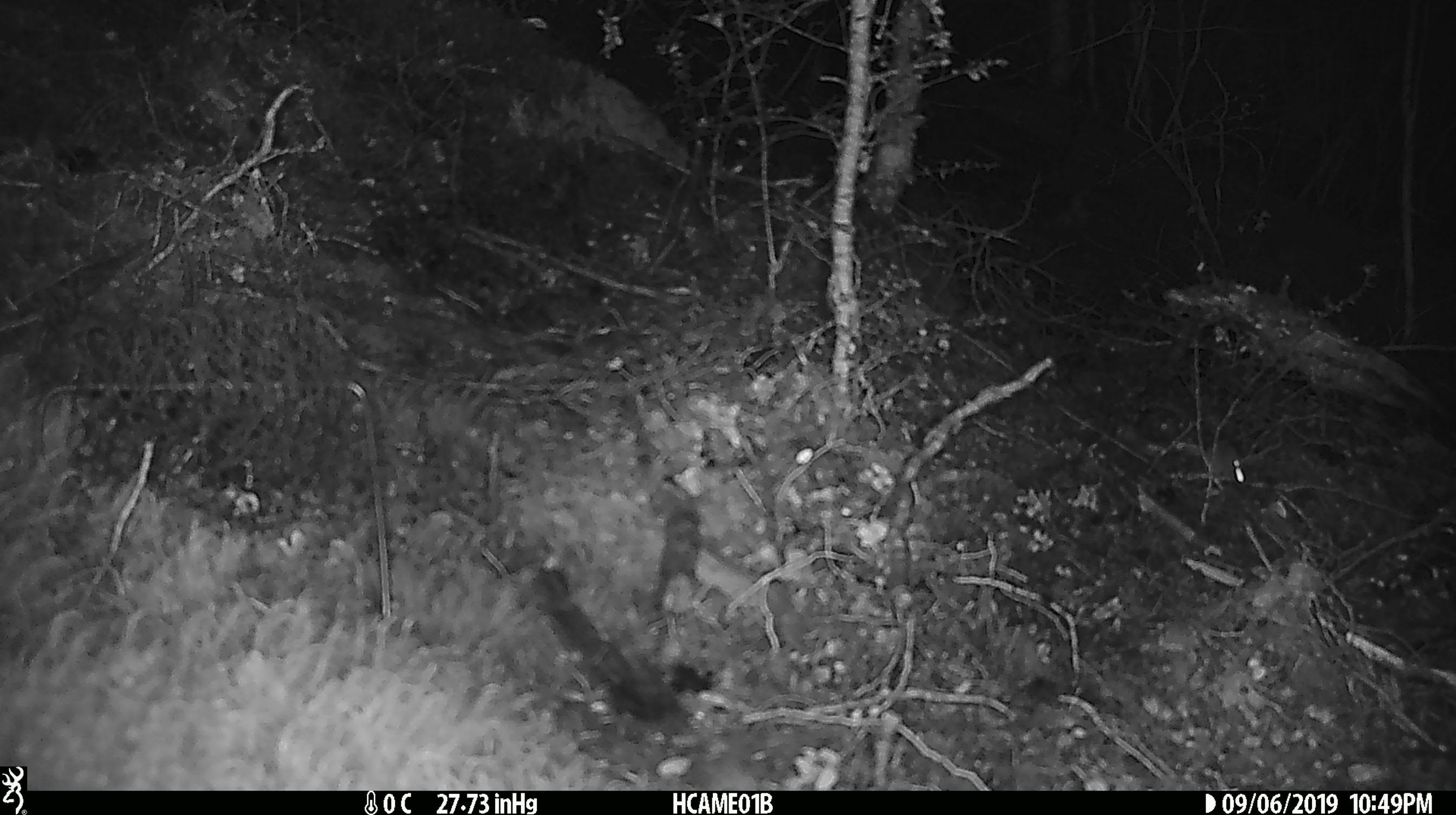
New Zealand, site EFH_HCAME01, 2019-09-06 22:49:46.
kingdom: Animalia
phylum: Chordata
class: Mammalia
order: Rodentia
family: Muridae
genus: Mus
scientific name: Mus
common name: mouse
Mouse (Mus).